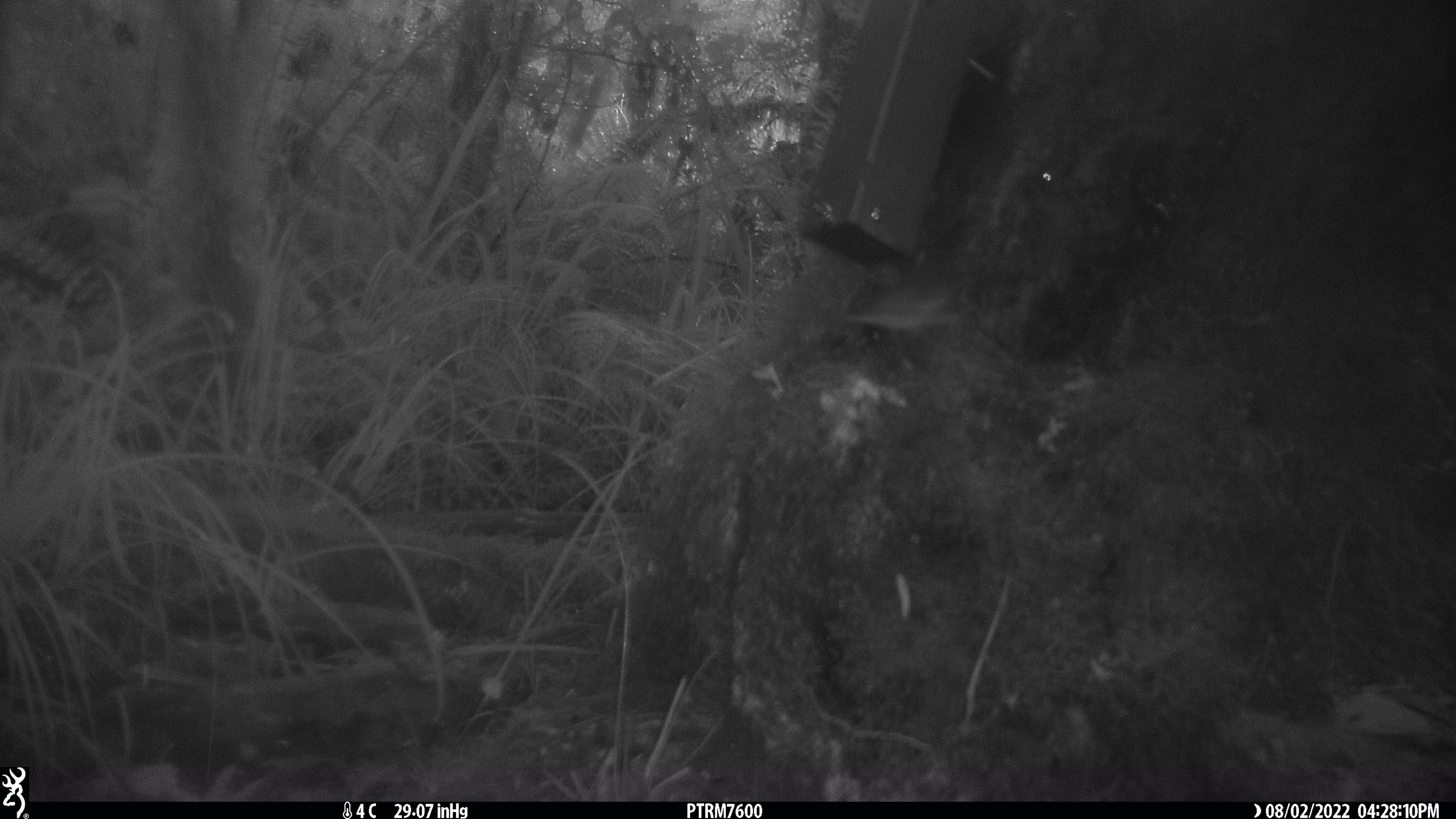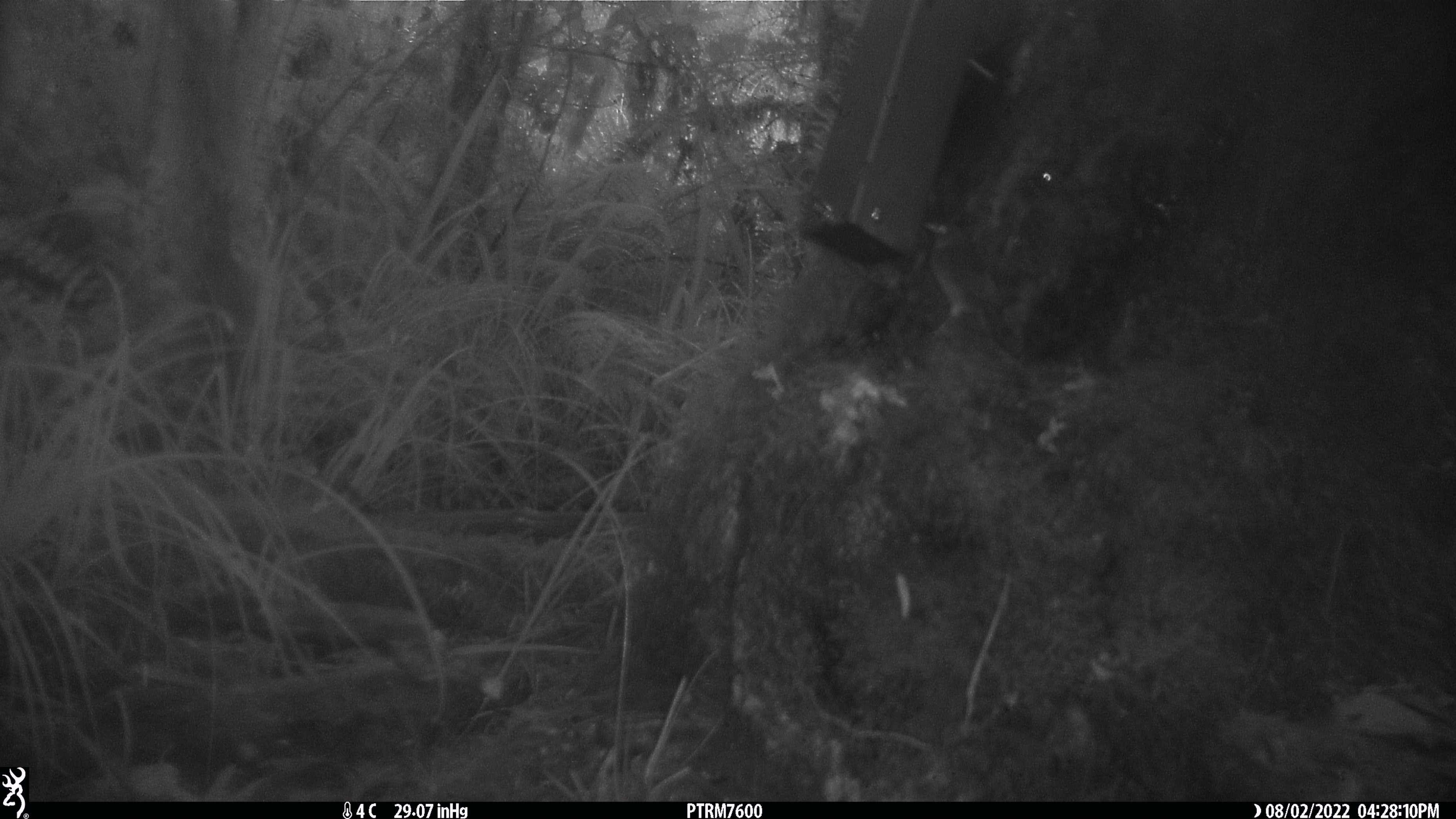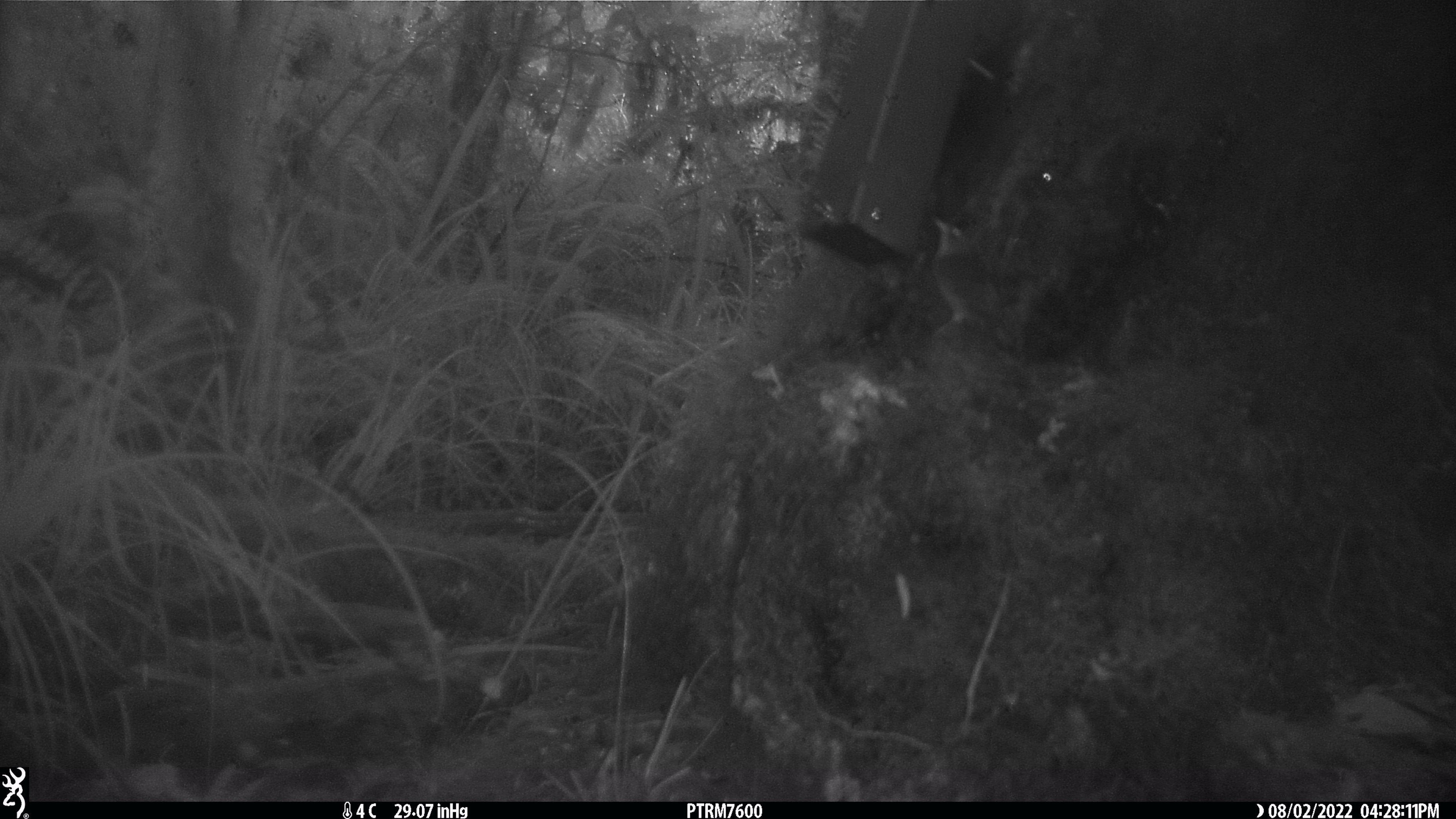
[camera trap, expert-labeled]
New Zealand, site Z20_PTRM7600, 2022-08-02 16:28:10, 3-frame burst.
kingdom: Animalia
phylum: Chordata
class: Aves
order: Passeriformes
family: Zosteropidae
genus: Zosterops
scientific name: Zosterops lateralis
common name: silvereye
Silvereye (Zosterops lateralis).